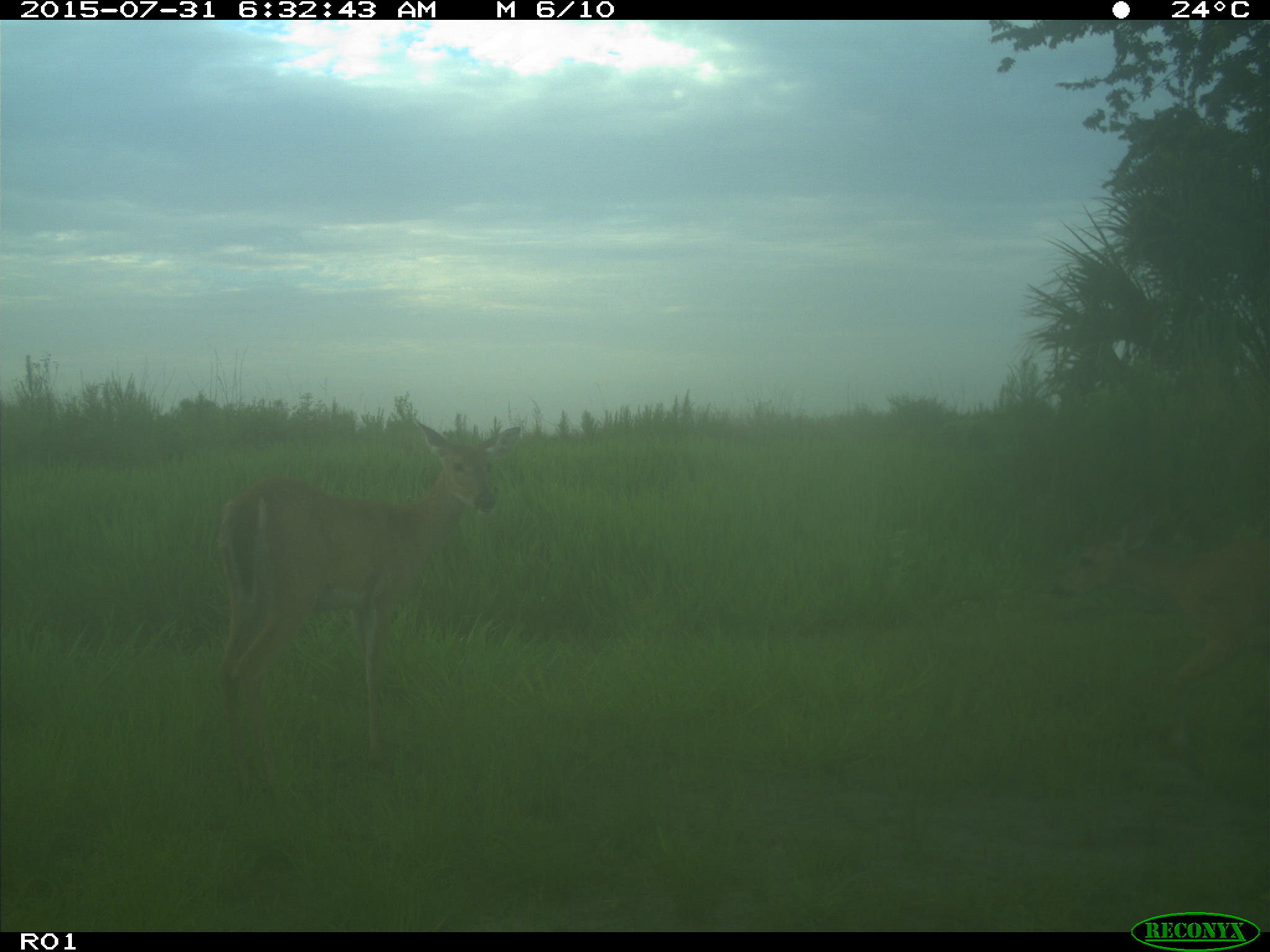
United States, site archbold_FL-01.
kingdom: Animalia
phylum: Chordata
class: Mammalia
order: Artiodactyla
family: Cervidae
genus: Odocoileus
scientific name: Odocoileus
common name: deer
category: unidentified deer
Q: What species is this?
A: Unidentified deer (deer) (Odocoileus).